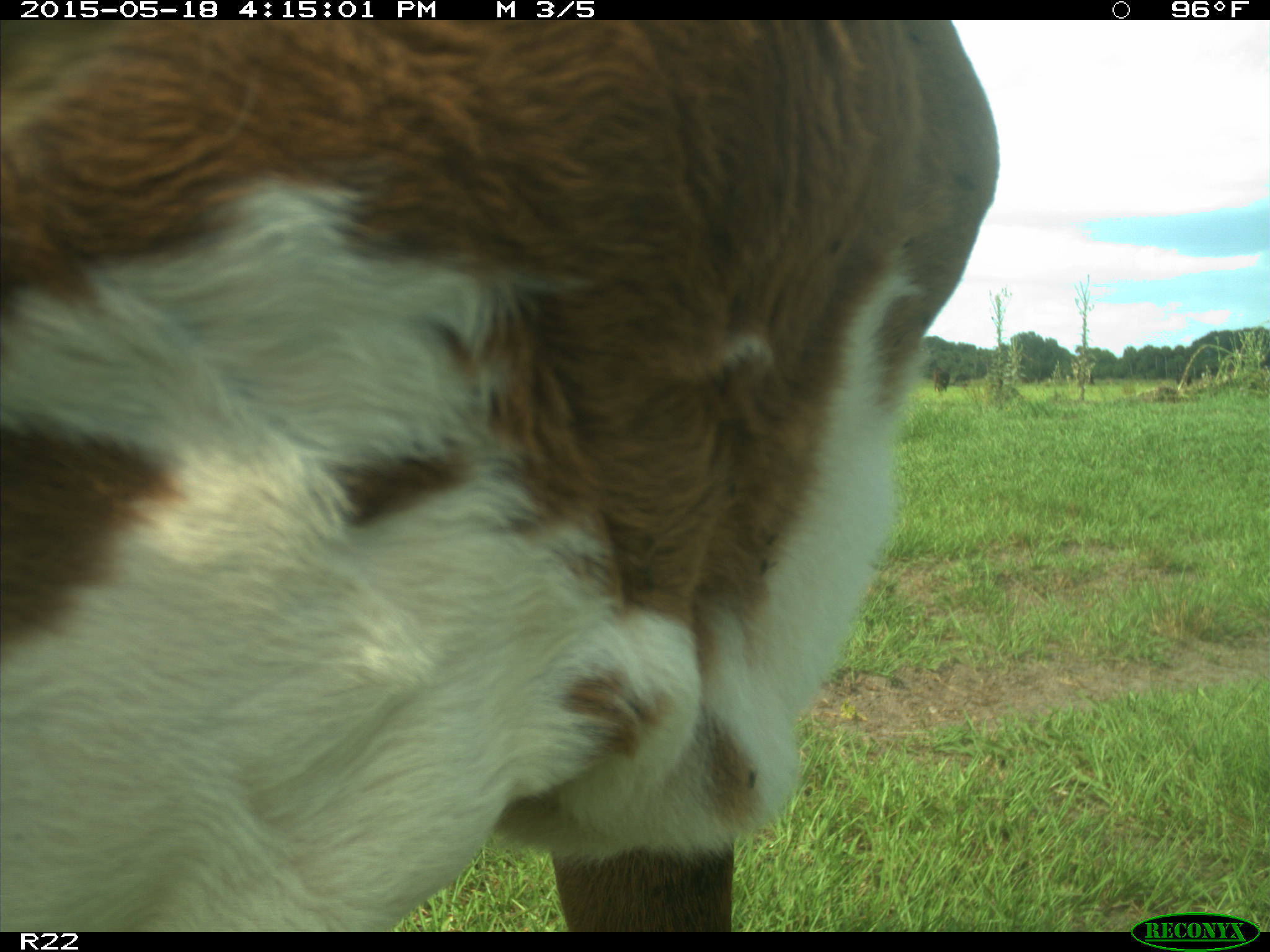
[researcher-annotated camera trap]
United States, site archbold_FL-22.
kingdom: Animalia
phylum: Chordata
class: Mammalia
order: Artiodactyla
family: Bovidae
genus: Bos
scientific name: Bos taurus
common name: domestic cow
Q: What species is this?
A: Bos taurus (domestic cow).